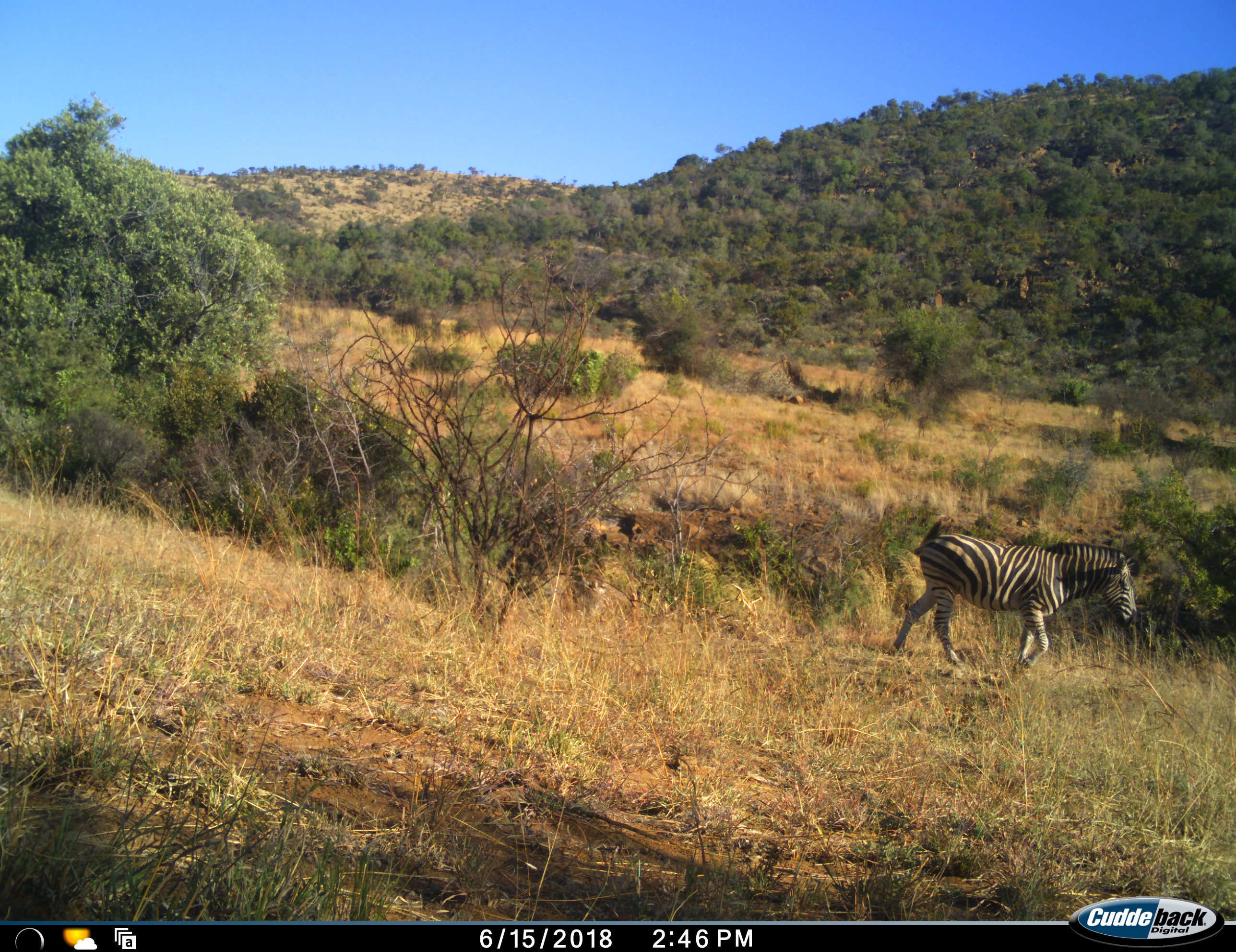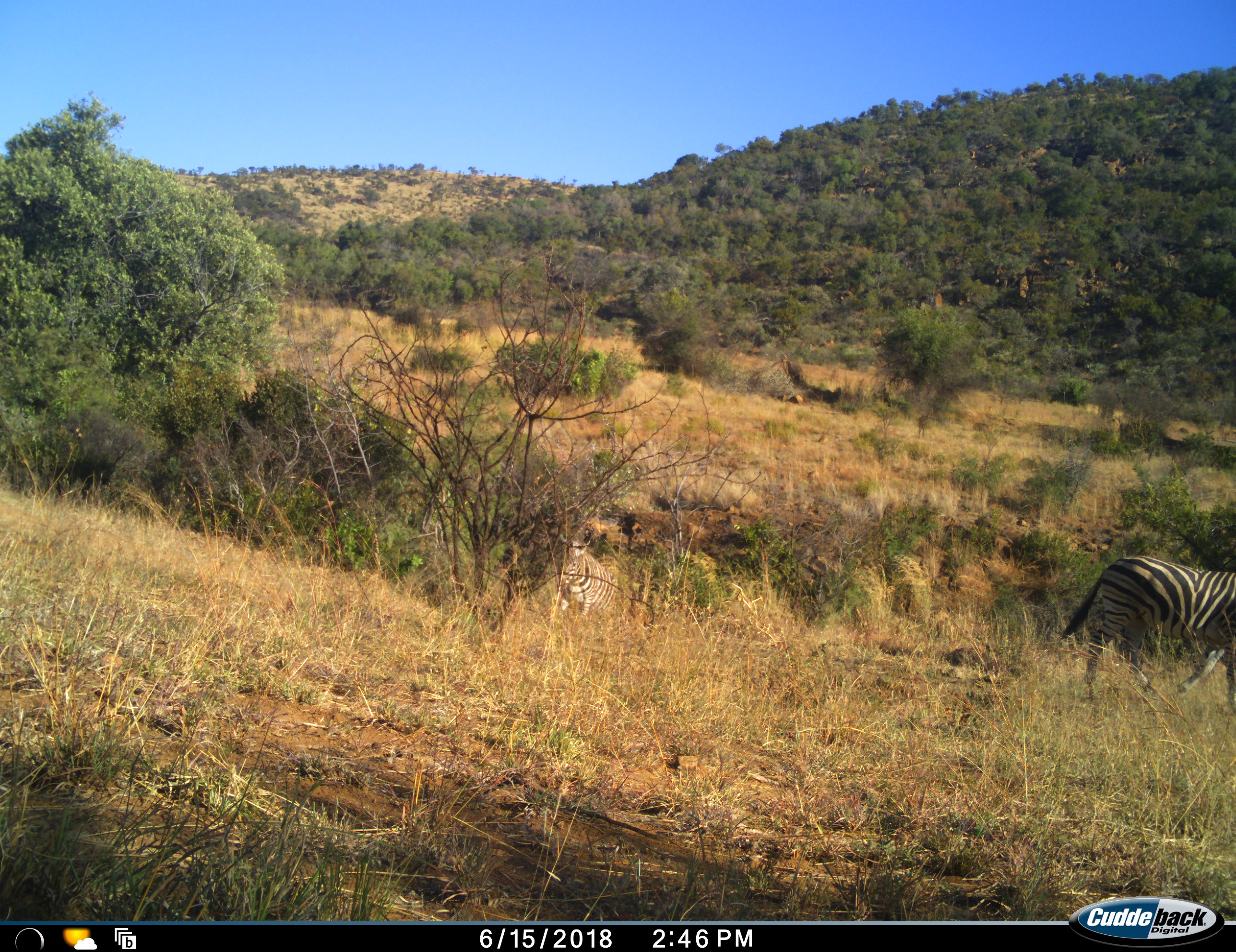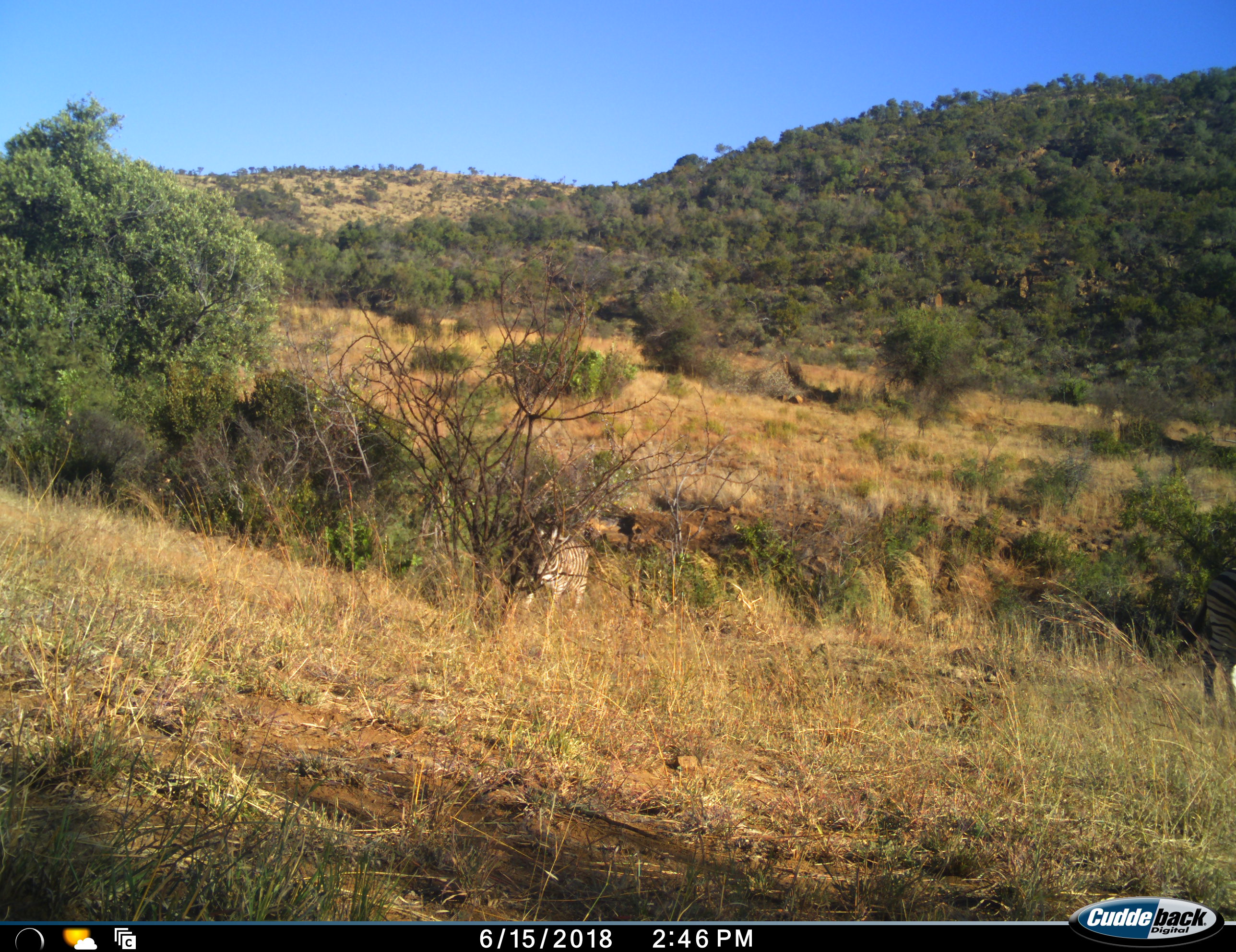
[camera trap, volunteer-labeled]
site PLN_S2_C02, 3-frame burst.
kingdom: Animalia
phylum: Chordata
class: Mammalia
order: Perissodactyla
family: Equidae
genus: Equus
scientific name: Equus quagga burchellii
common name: burchell's zebra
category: zebraburchells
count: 2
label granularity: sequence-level